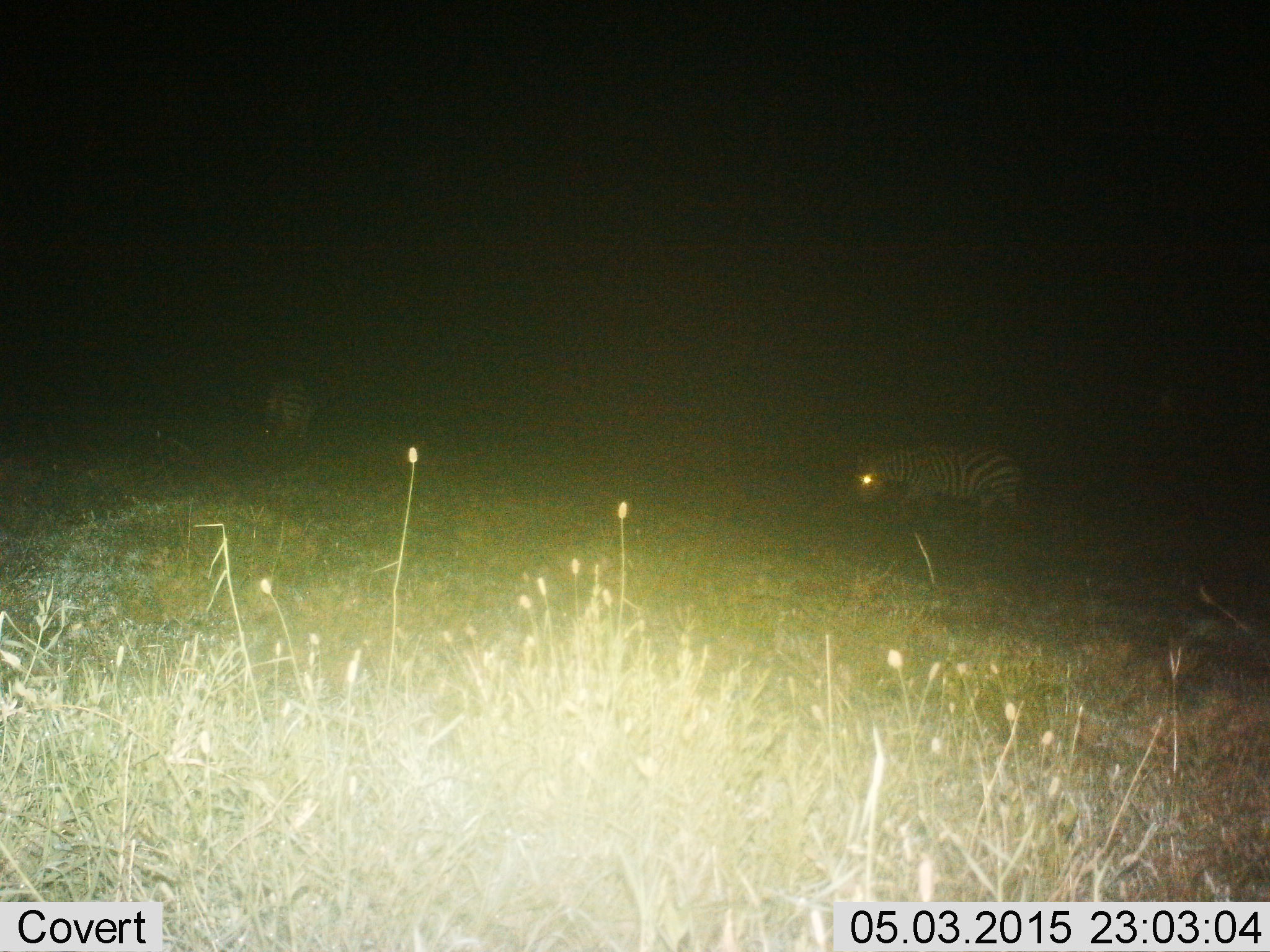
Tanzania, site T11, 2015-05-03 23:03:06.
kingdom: Animalia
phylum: Chordata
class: Mammalia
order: Perissodactyla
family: Equidae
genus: Equus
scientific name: Equus quagga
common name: plains zebra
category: zebra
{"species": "zebra (plains zebra) (Equus quagga)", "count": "2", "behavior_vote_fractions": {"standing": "20%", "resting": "0%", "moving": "60%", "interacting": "0%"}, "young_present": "0%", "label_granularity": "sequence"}